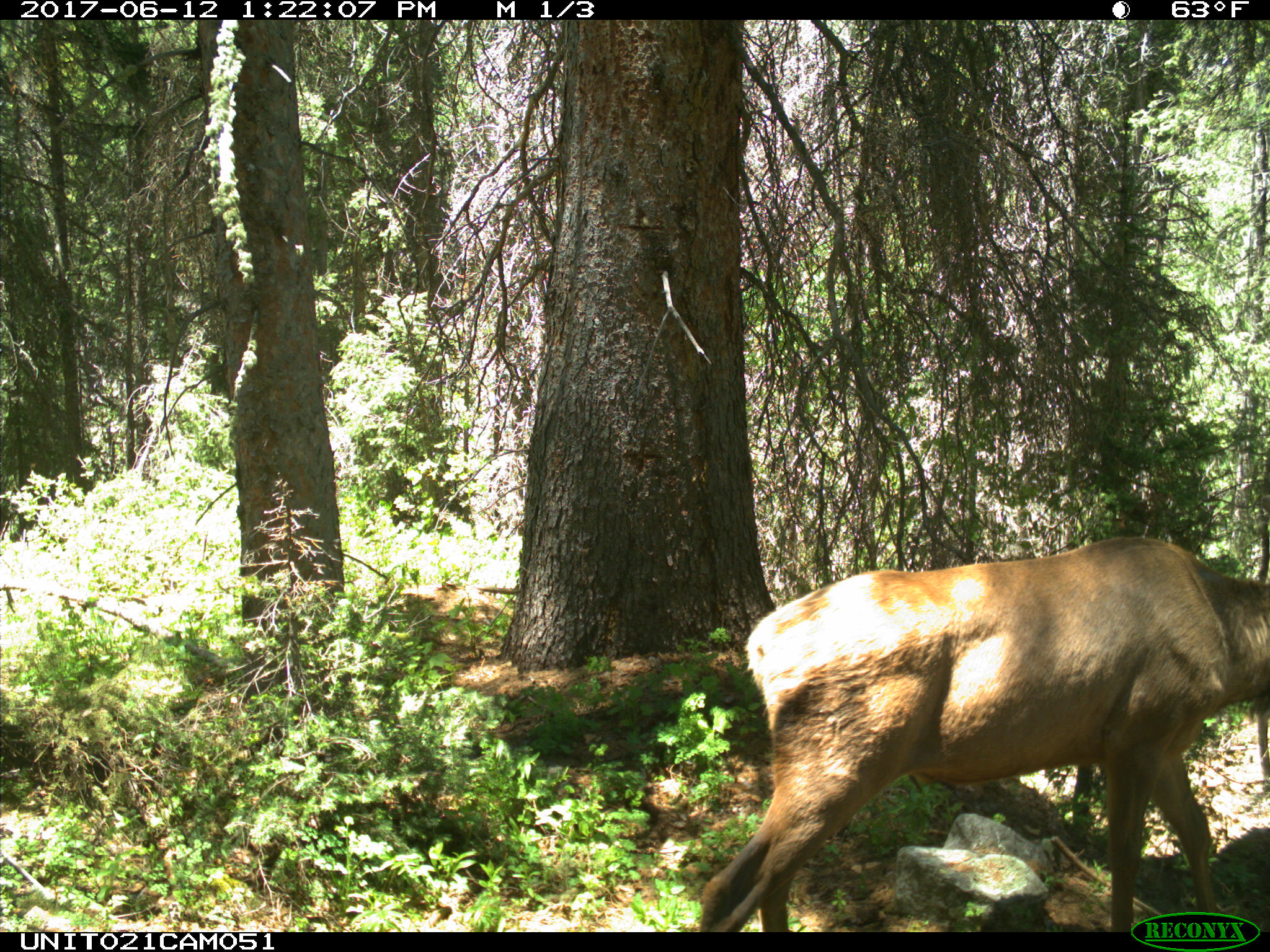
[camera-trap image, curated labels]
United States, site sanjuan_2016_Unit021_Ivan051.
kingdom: Animalia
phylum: Chordata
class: Mammalia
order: Artiodactyla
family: Cervidae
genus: Cervus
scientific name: Cervus elaphus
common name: red deer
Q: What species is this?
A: Cervus elaphus (red deer).